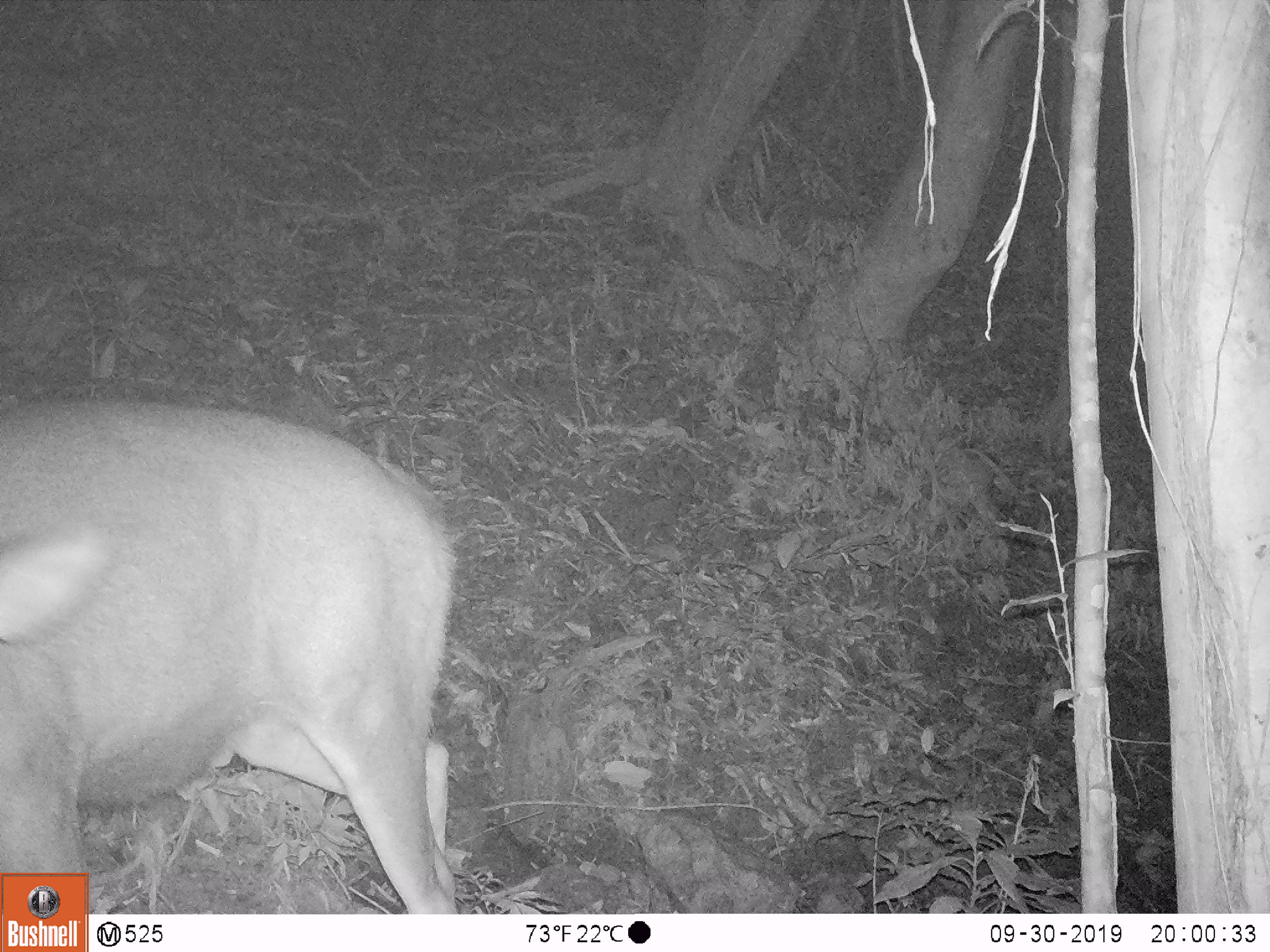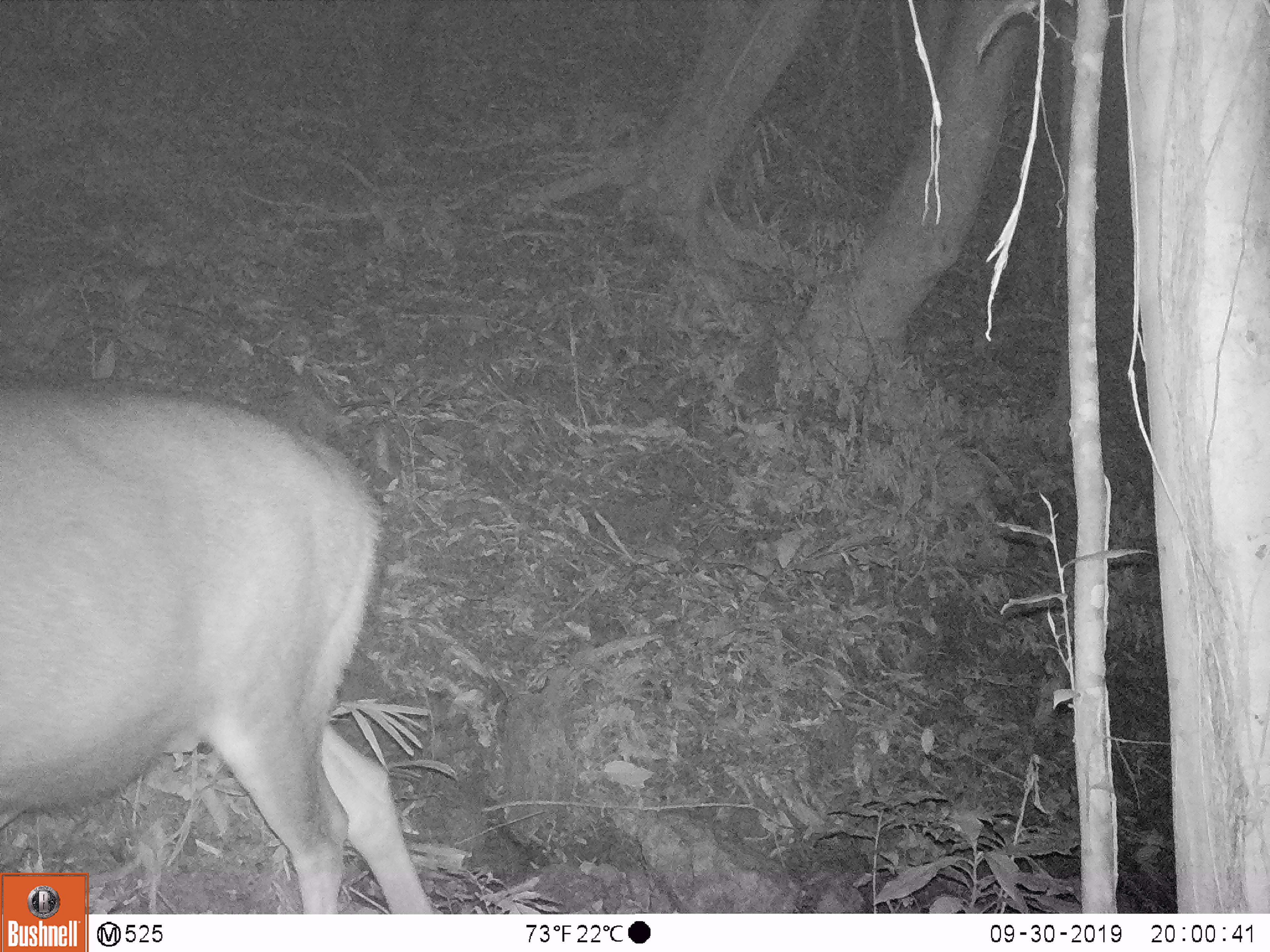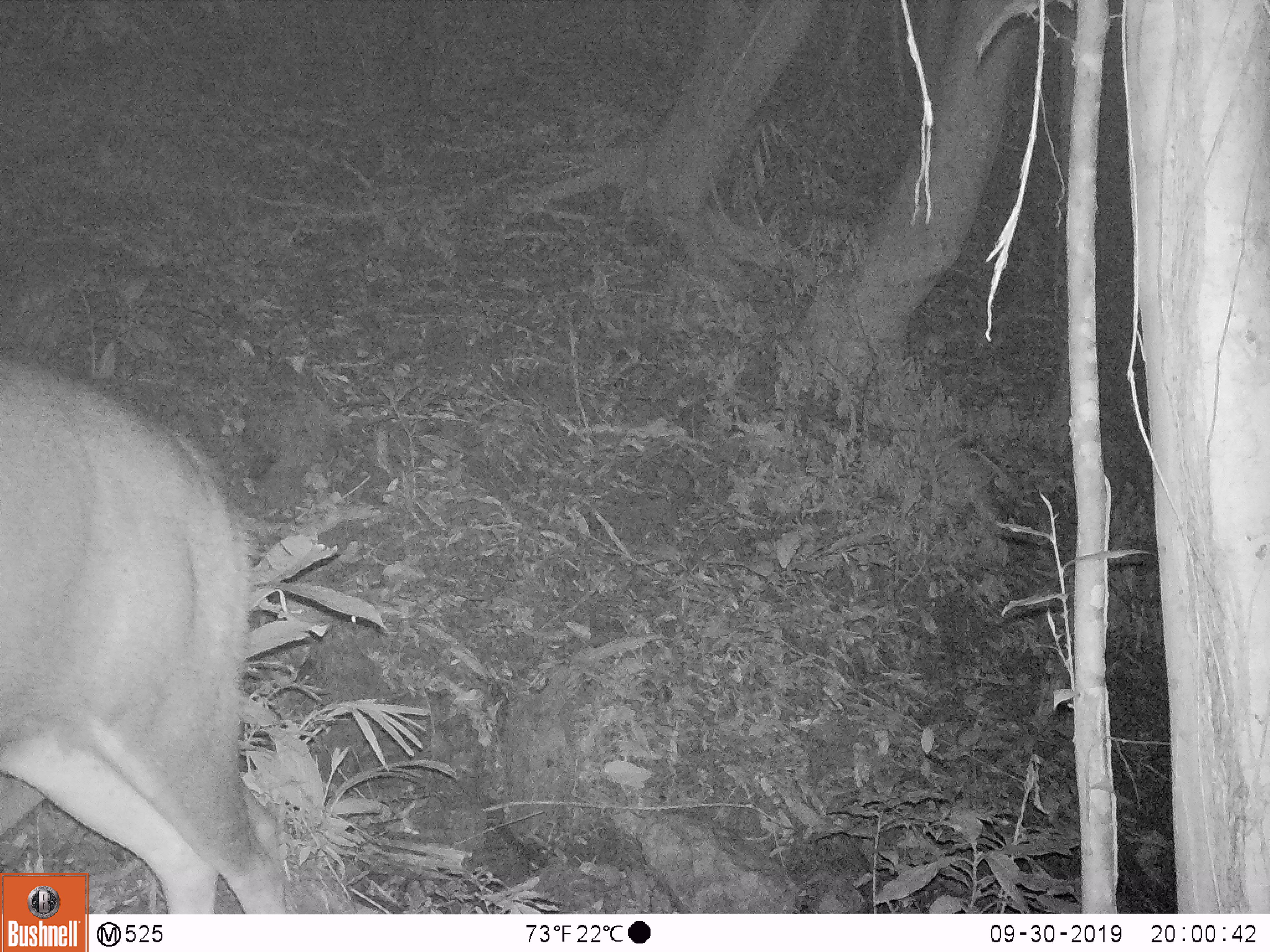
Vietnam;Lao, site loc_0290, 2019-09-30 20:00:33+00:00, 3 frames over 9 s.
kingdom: Animalia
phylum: Chordata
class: Mammalia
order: Artiodactyla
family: Cervidae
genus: Rusa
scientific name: Rusa unicolor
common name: sambar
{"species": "sambar (Rusa unicolor)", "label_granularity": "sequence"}